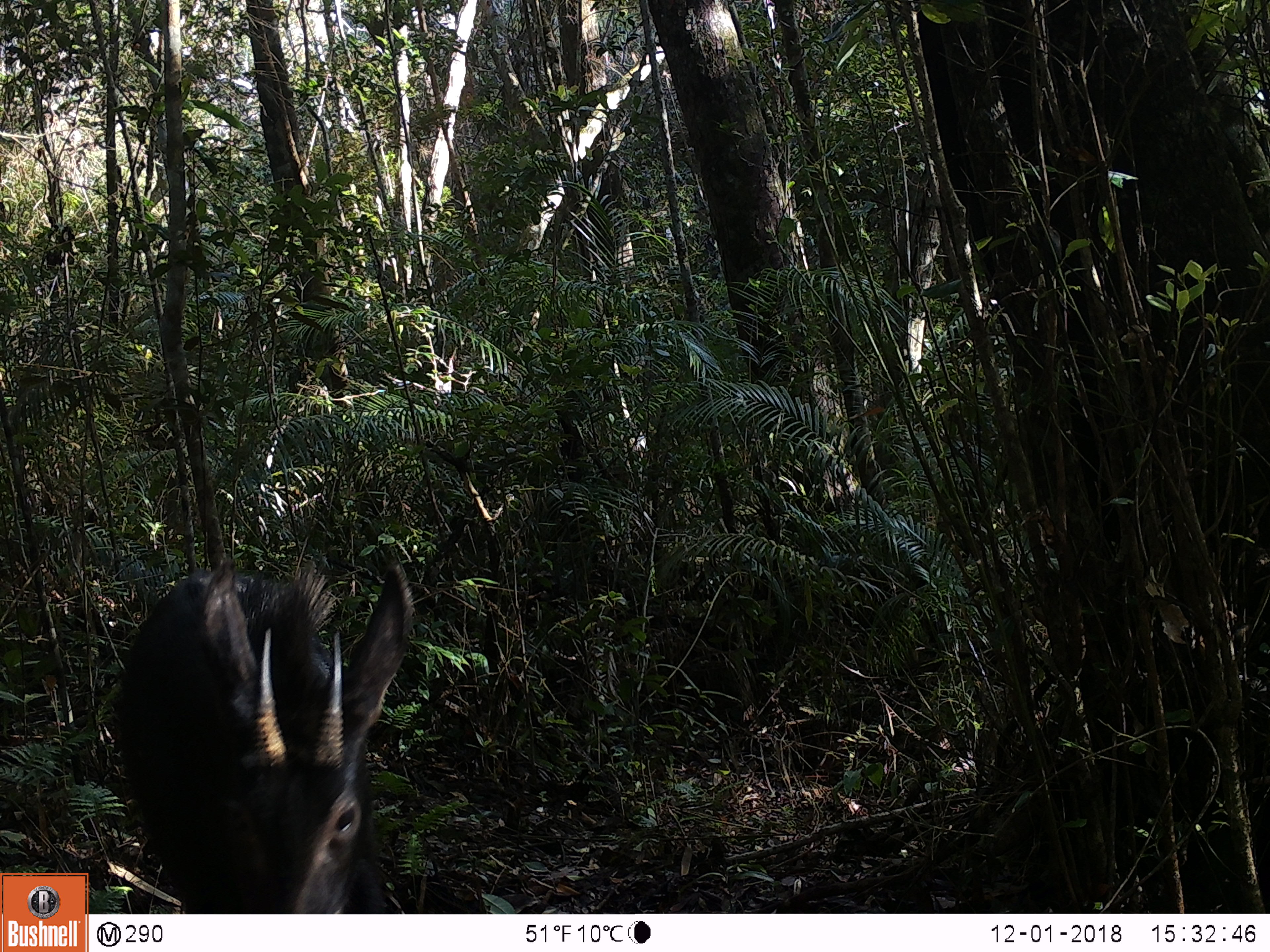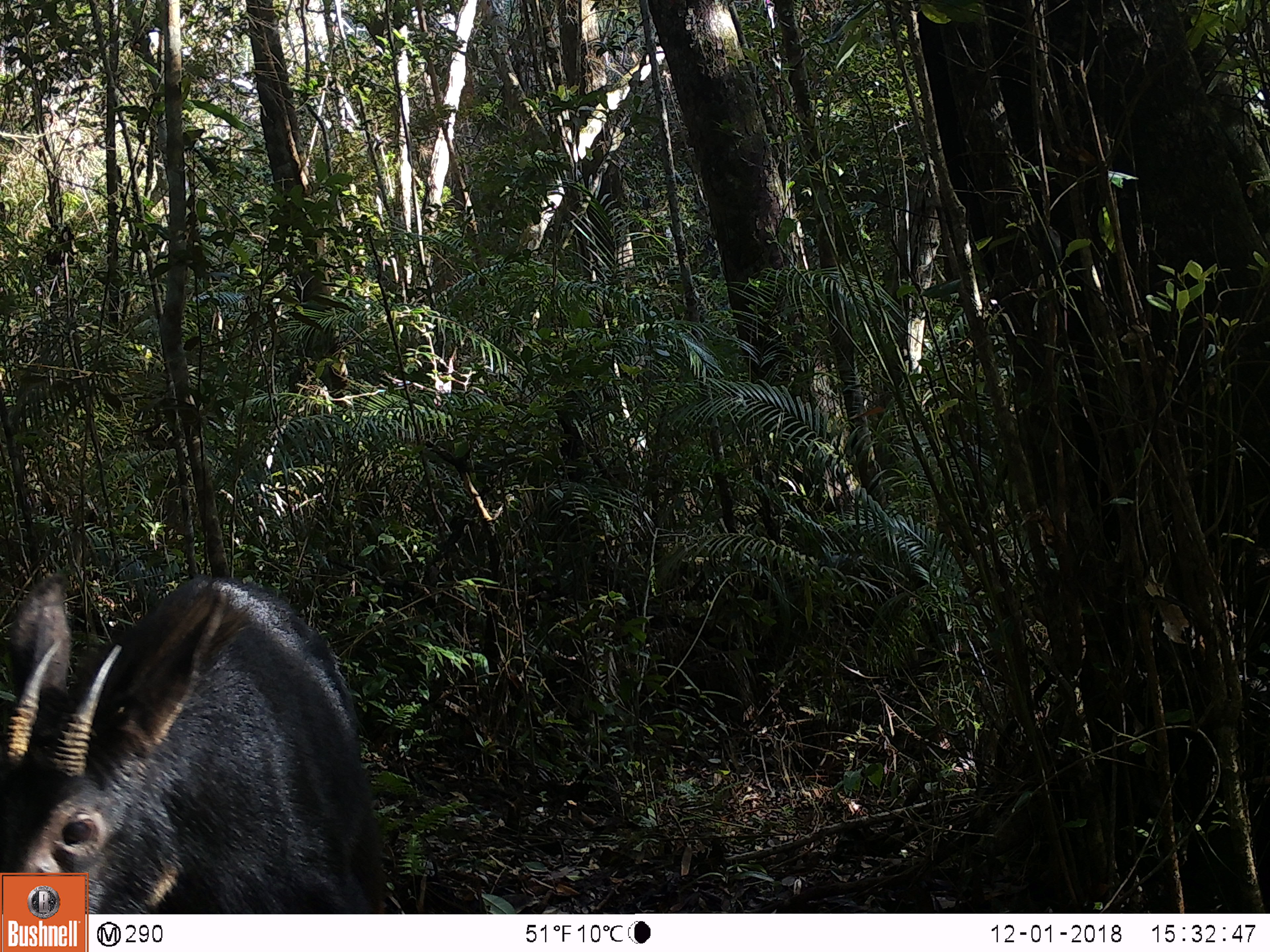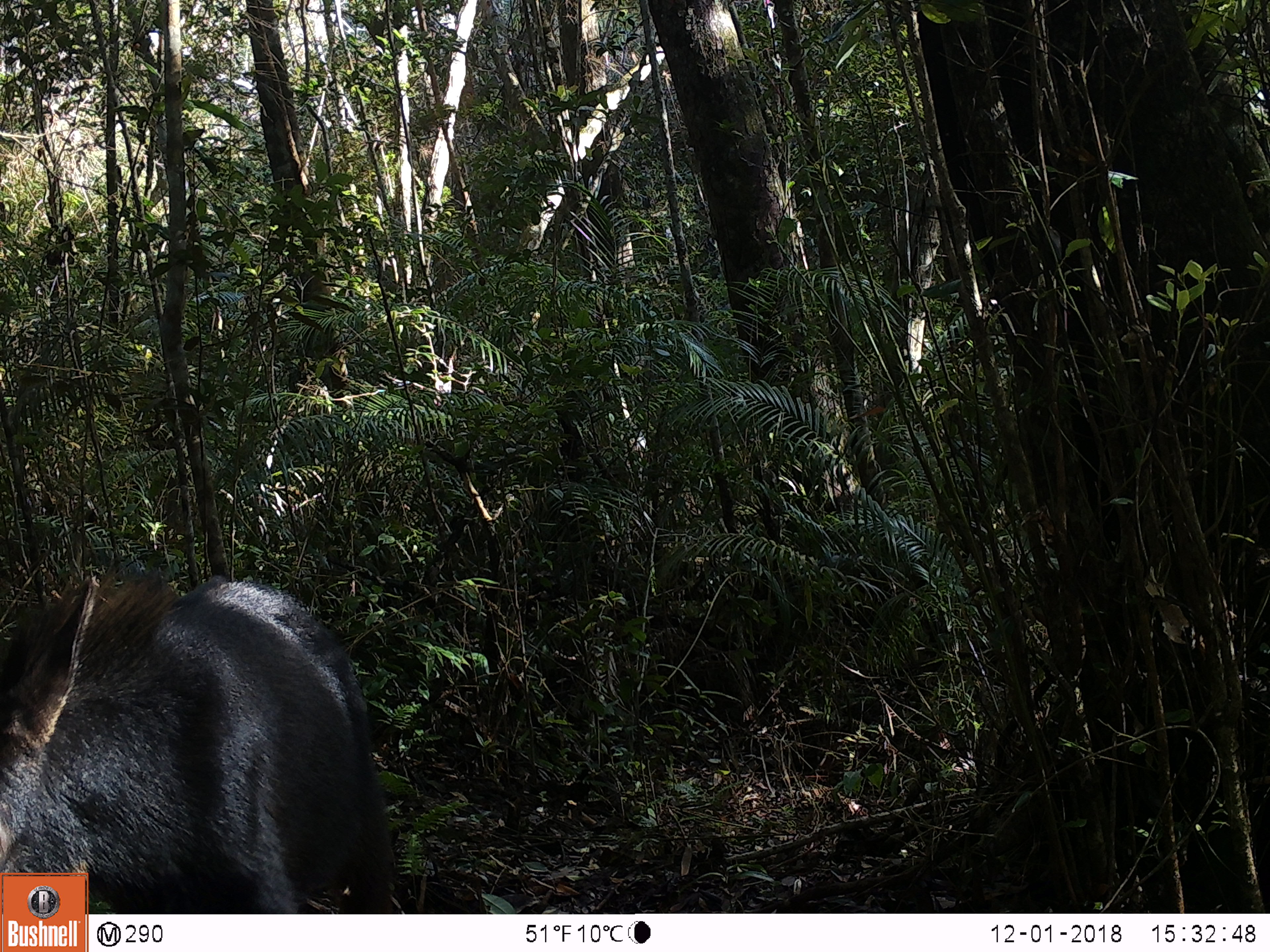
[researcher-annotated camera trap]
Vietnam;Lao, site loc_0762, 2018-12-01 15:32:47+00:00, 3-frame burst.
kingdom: Animalia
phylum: Chordata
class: Mammalia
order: Artiodactyla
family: Bovidae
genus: Capricornis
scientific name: Capricornis sumatraensis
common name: chinese serow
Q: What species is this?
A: Chinese serow (Capricornis sumatraensis).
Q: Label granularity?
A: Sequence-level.